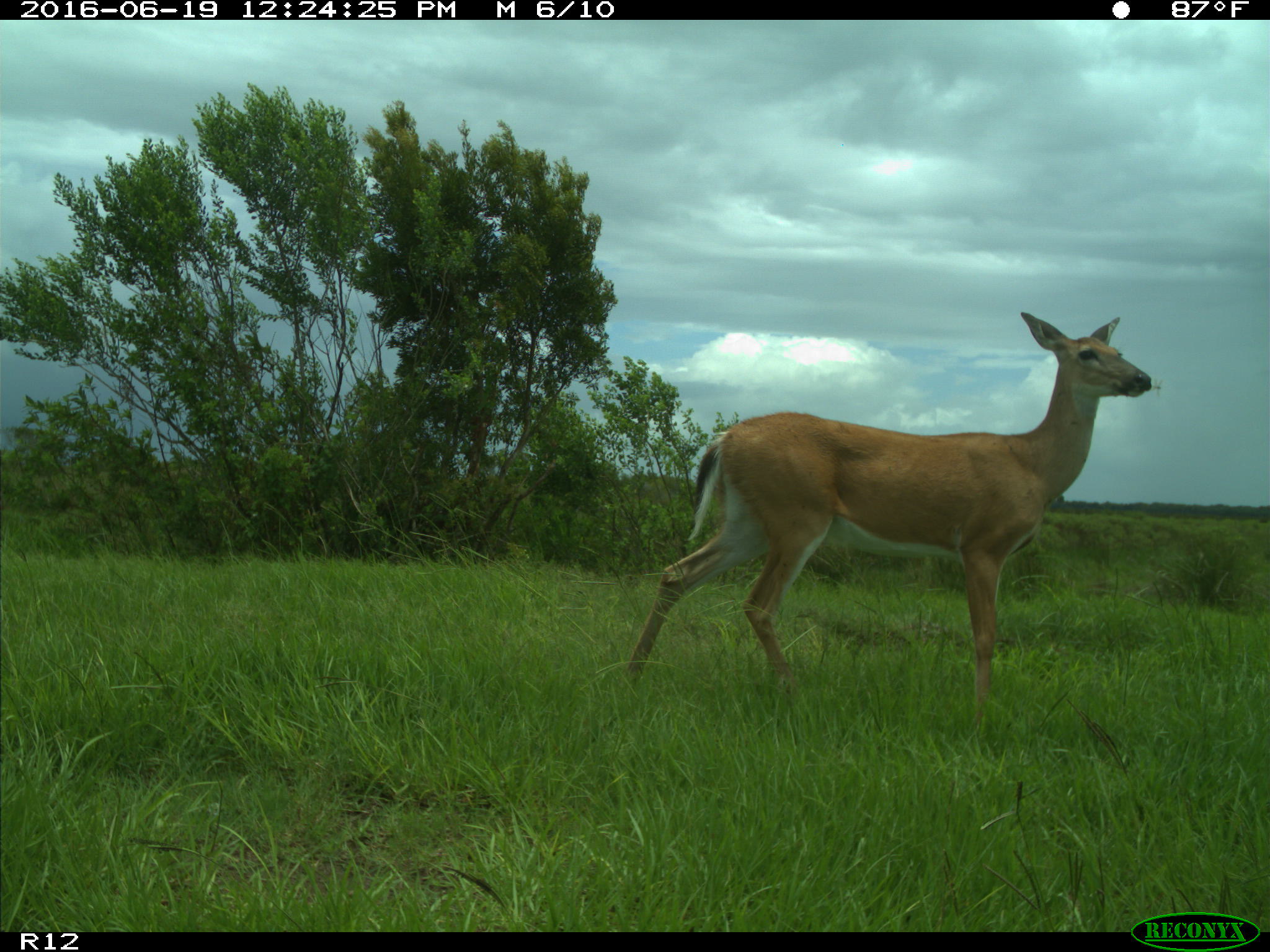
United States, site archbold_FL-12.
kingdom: Animalia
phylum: Chordata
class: Mammalia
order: Artiodactyla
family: Cervidae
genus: Odocoileus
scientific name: Odocoileus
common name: deer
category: unidentified deer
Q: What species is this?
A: Unidentified deer (deer) (Odocoileus).